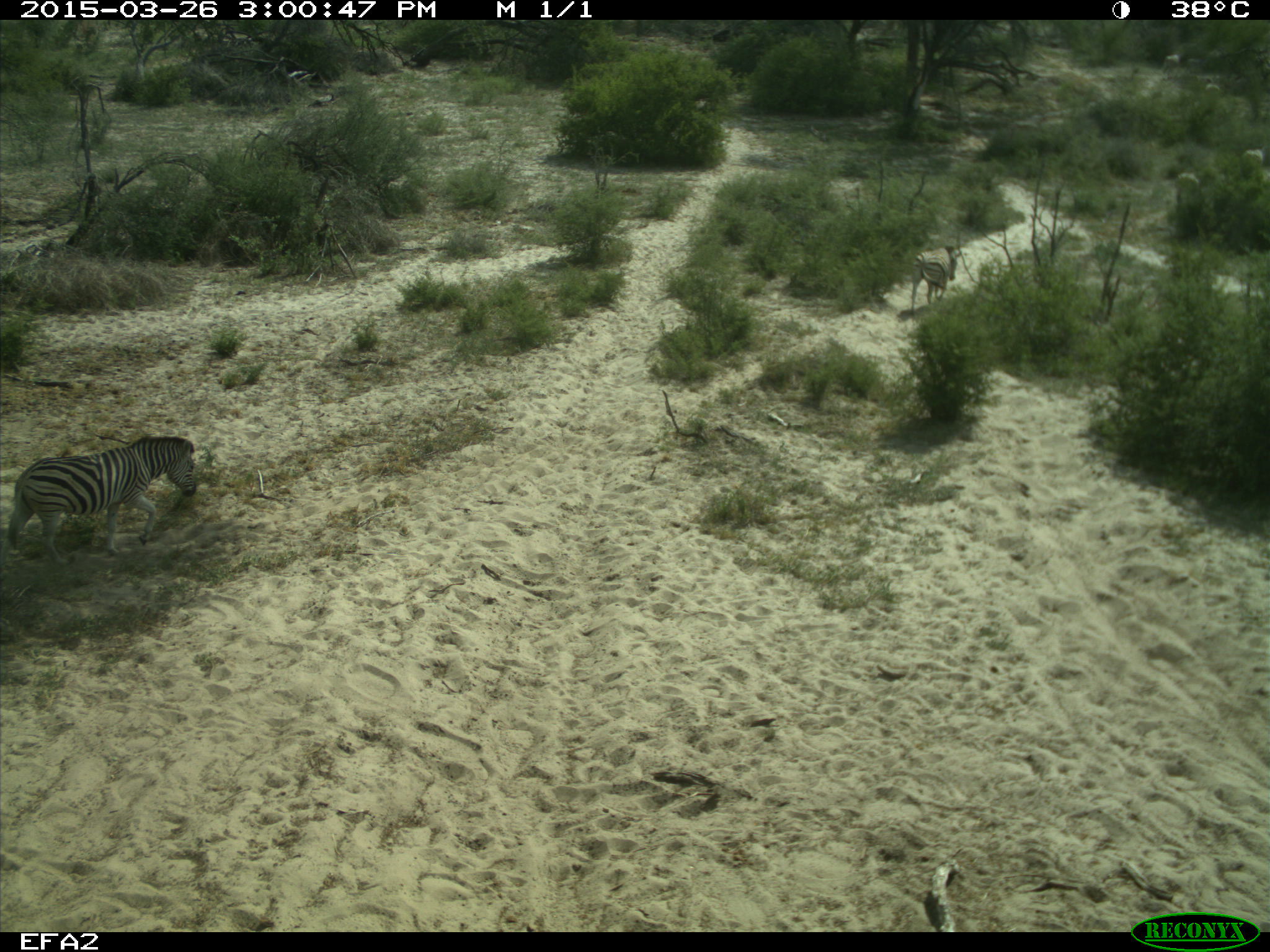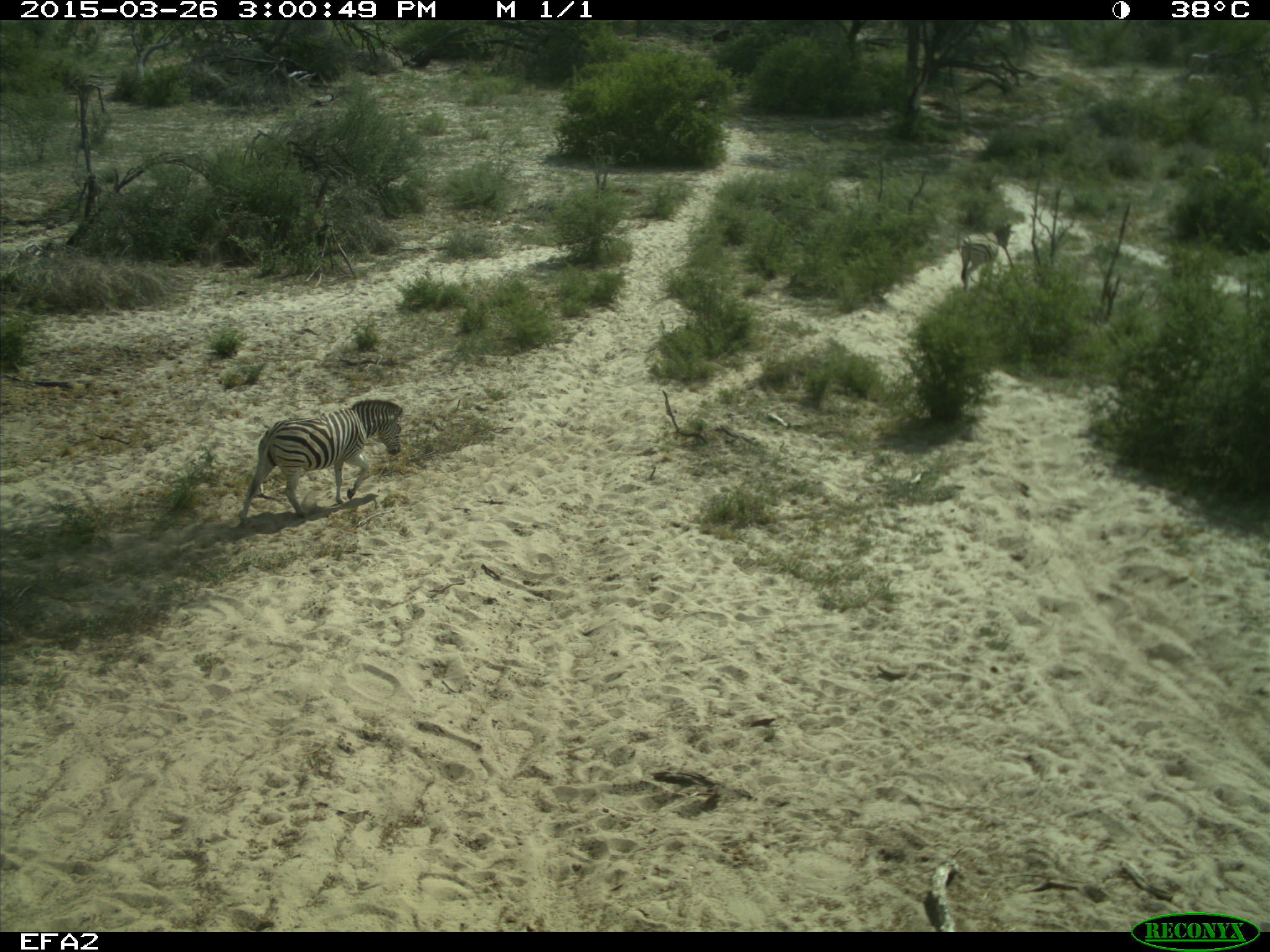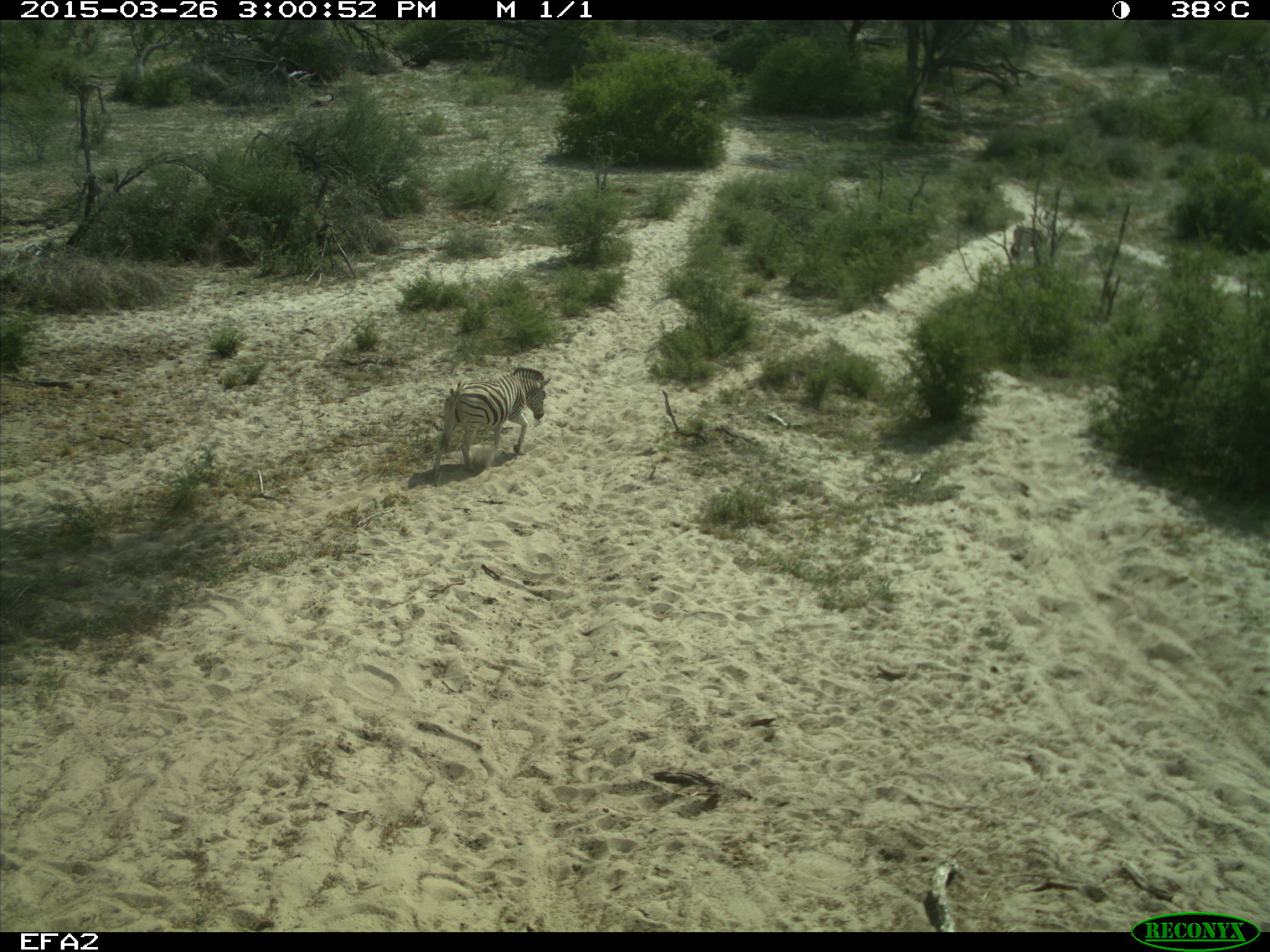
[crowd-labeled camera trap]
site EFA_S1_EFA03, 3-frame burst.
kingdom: Animalia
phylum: Chordata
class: Mammalia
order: Perissodactyla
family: Equidae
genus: Equus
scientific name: Equus quagga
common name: plains zebra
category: zebraplains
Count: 7.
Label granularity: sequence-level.